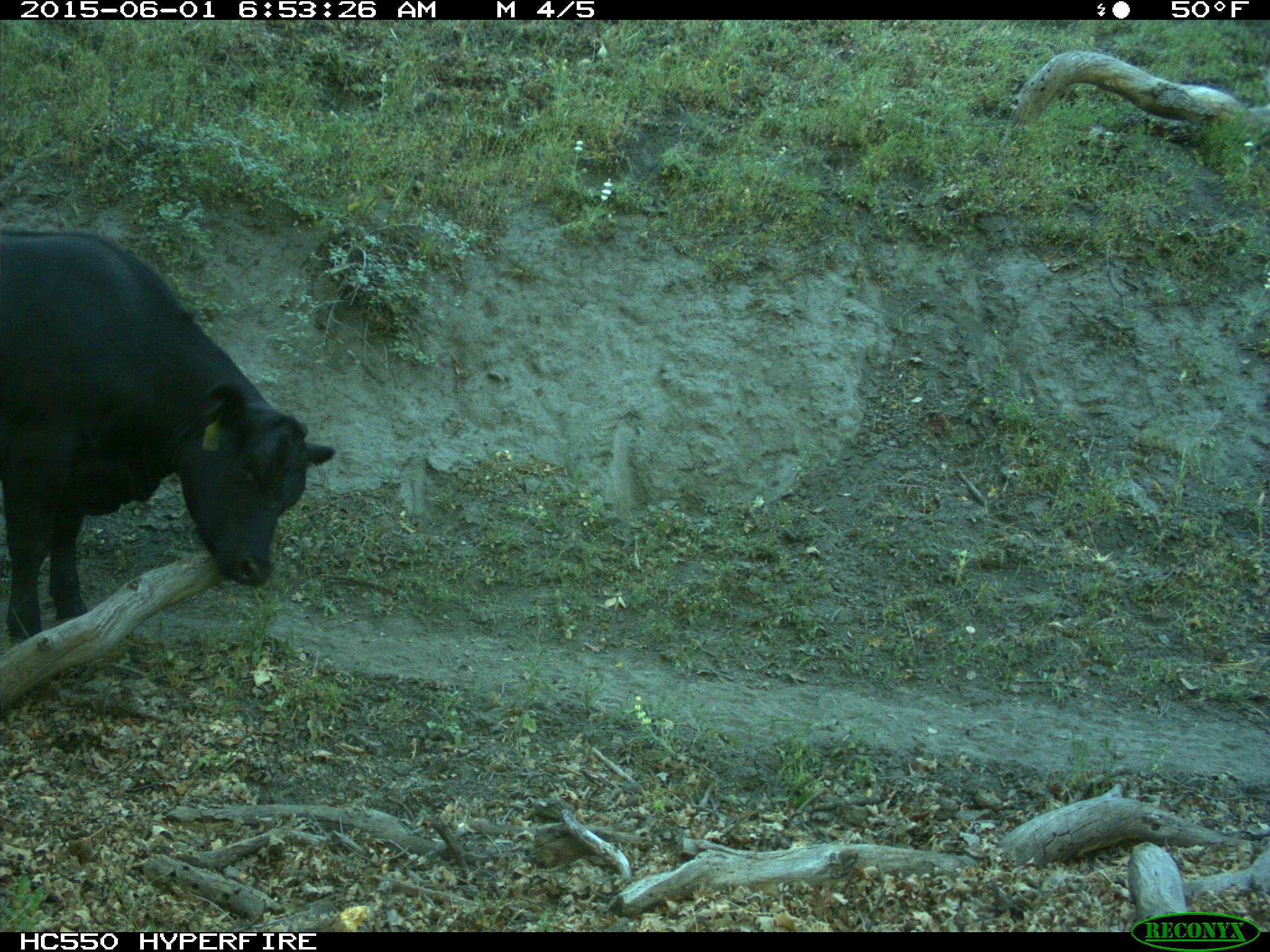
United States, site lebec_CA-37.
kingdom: Animalia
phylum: Chordata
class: Mammalia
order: Artiodactyla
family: Bovidae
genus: Bos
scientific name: Bos taurus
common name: domestic cow